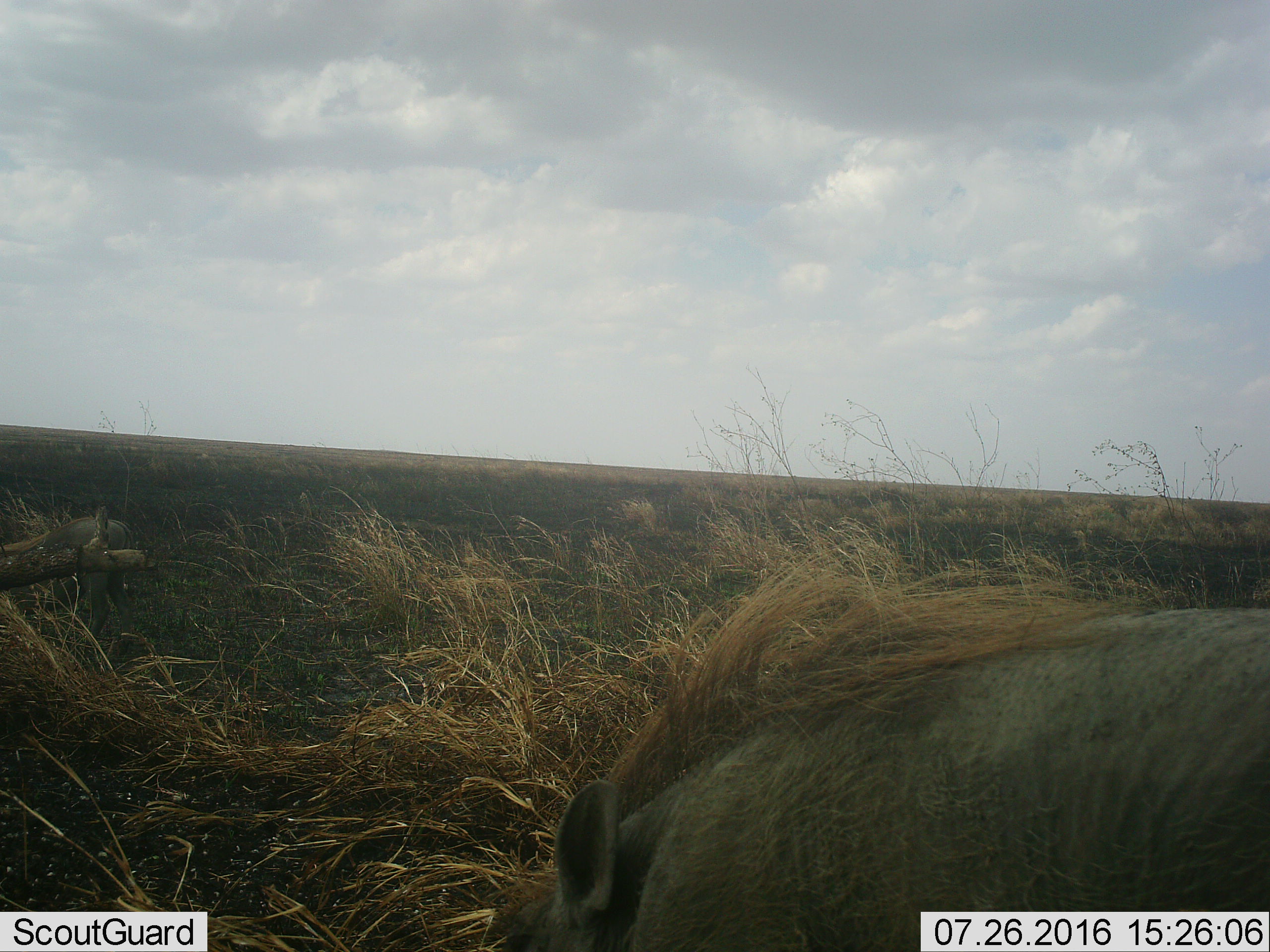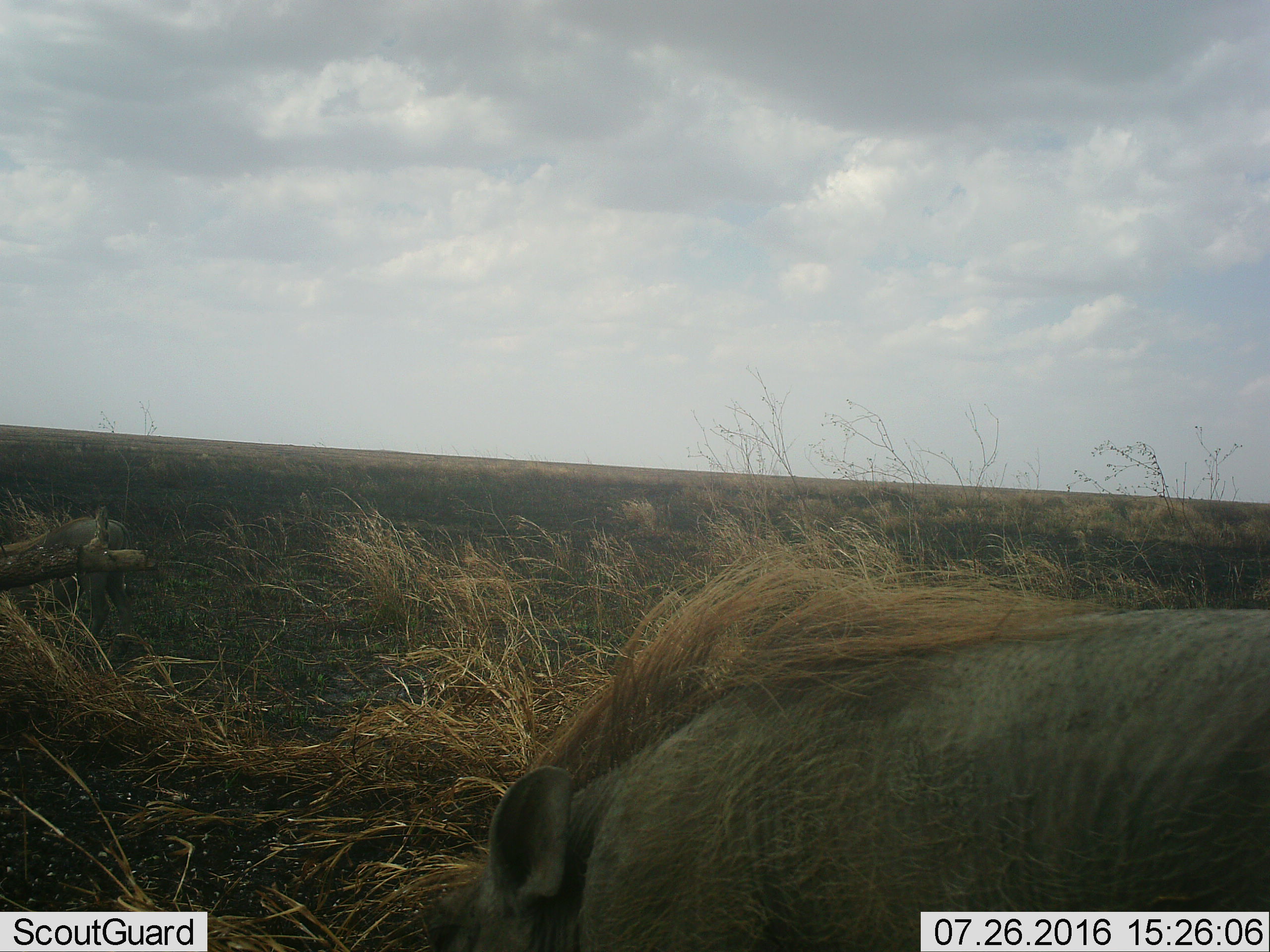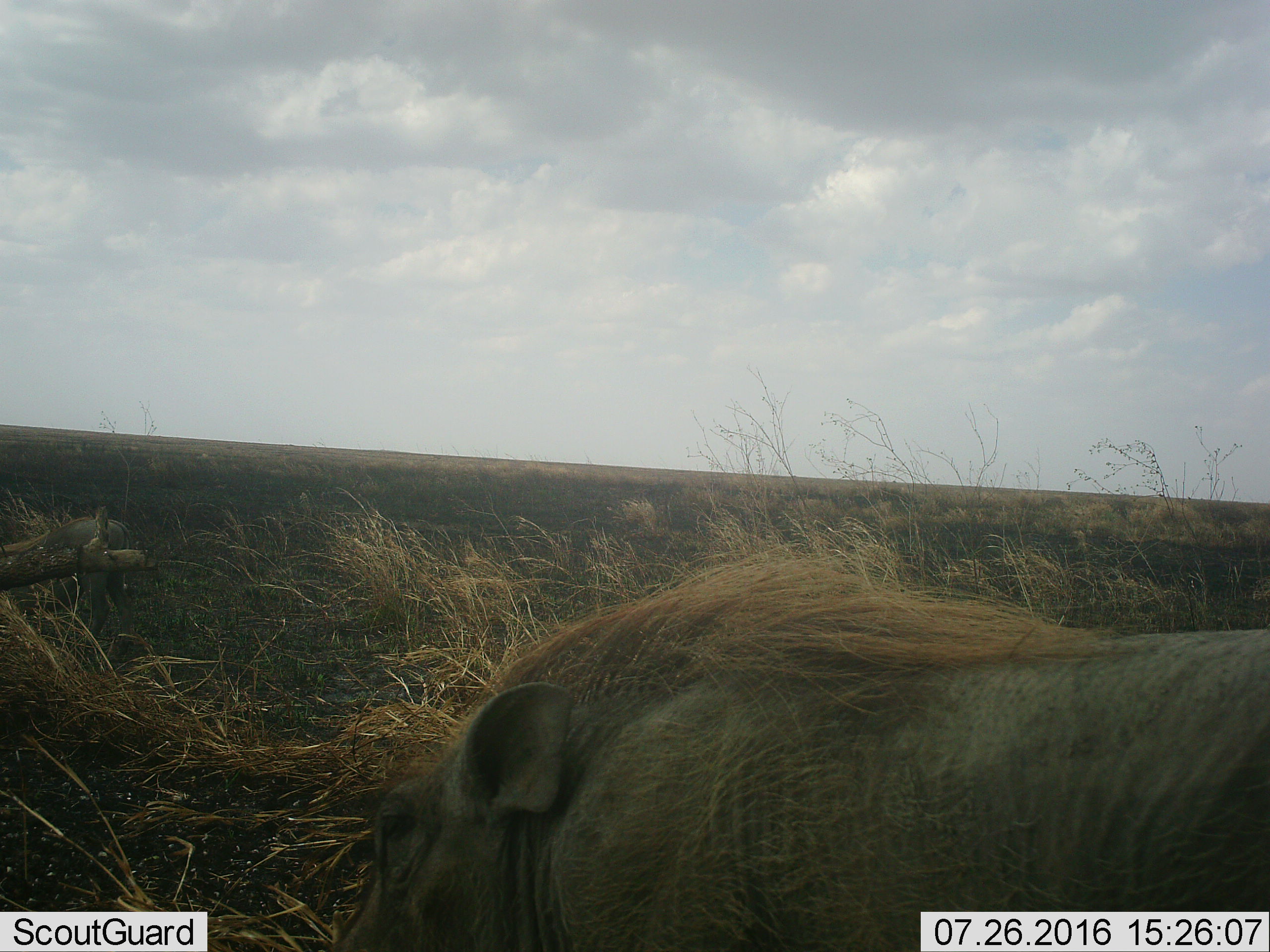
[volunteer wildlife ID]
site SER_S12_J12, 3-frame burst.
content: unidentified animal